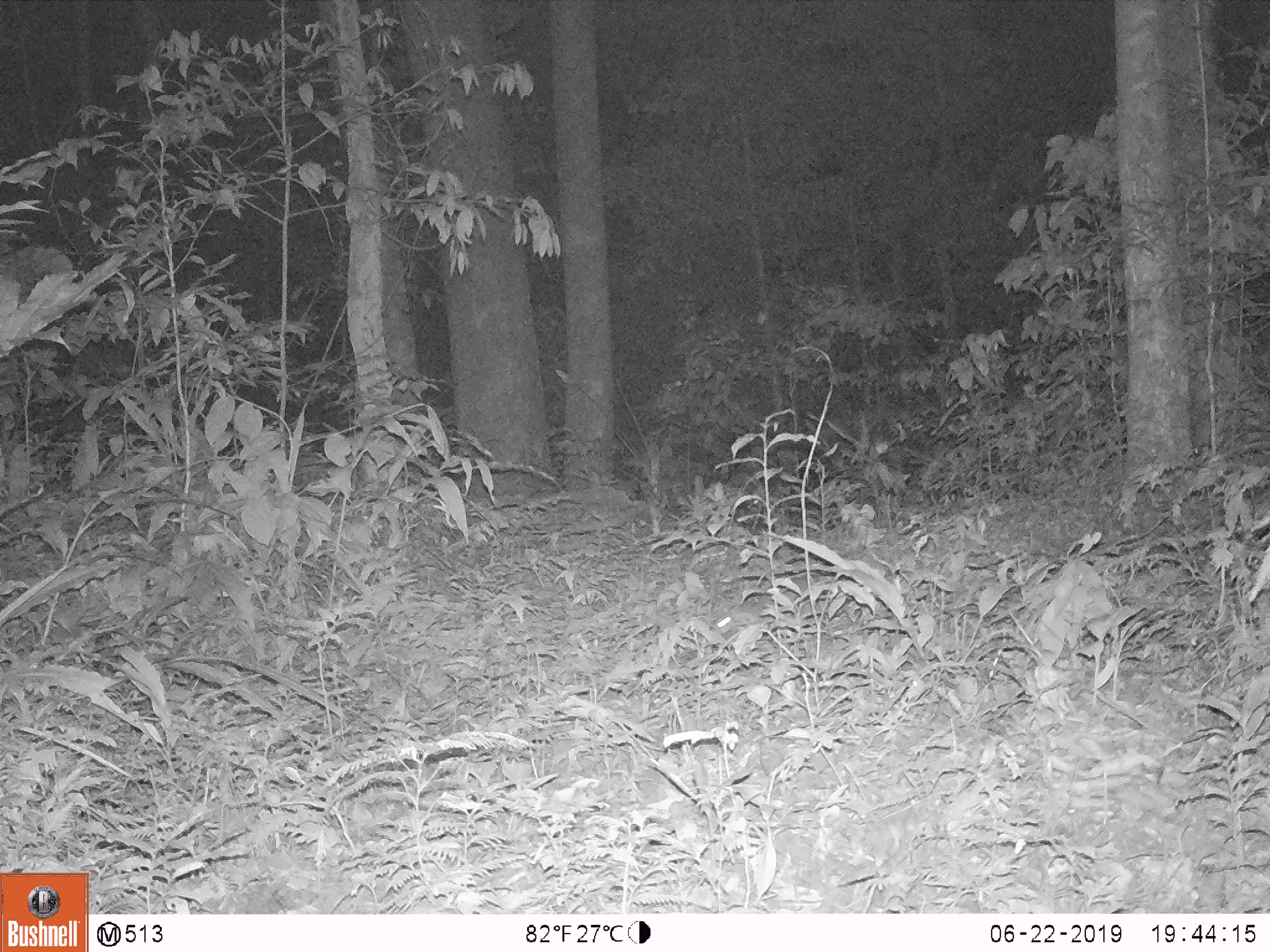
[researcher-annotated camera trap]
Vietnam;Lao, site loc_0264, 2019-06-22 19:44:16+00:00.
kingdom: Animalia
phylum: Chordata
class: Mammalia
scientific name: Mammalia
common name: mammal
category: unidentified small mammal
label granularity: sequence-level